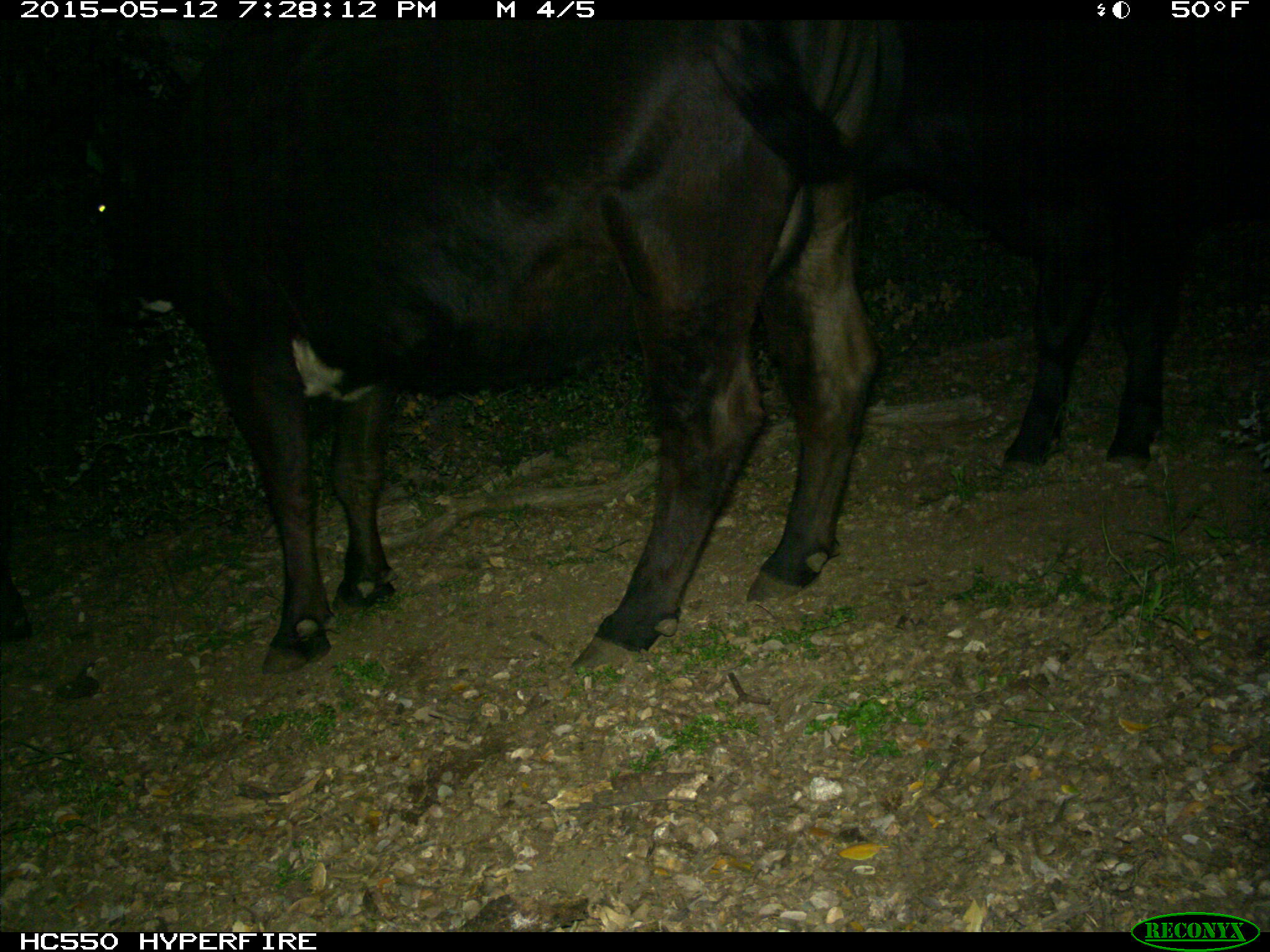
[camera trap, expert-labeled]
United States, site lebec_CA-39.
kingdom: Animalia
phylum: Chordata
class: Mammalia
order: Artiodactyla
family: Bovidae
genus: Bos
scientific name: Bos taurus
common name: domestic cow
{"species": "Bos taurus (domestic cow)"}